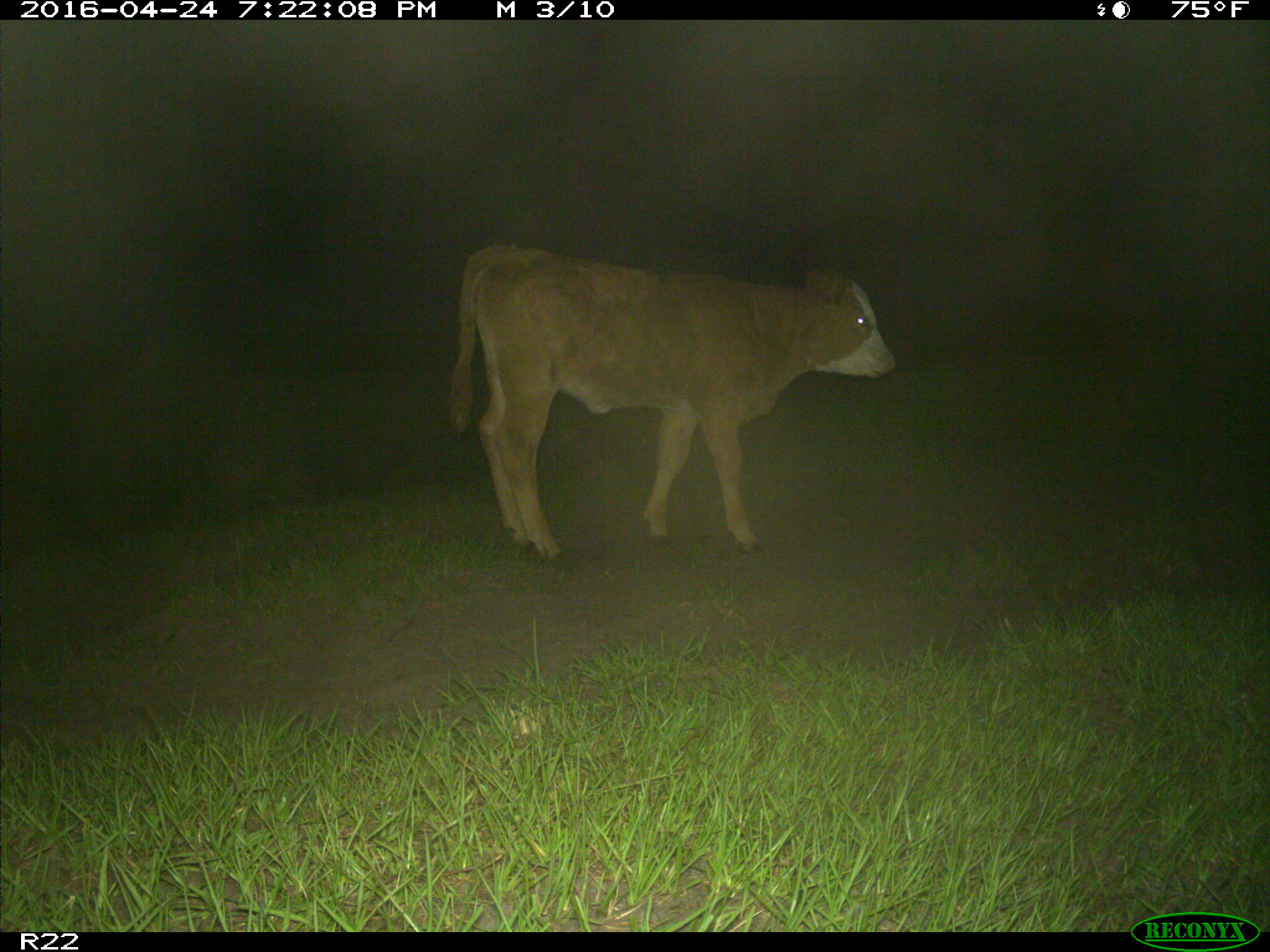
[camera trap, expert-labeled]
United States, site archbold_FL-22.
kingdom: Animalia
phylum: Chordata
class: Mammalia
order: Artiodactyla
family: Bovidae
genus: Bos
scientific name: Bos taurus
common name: domestic cow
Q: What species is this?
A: Bos taurus (domestic cow).